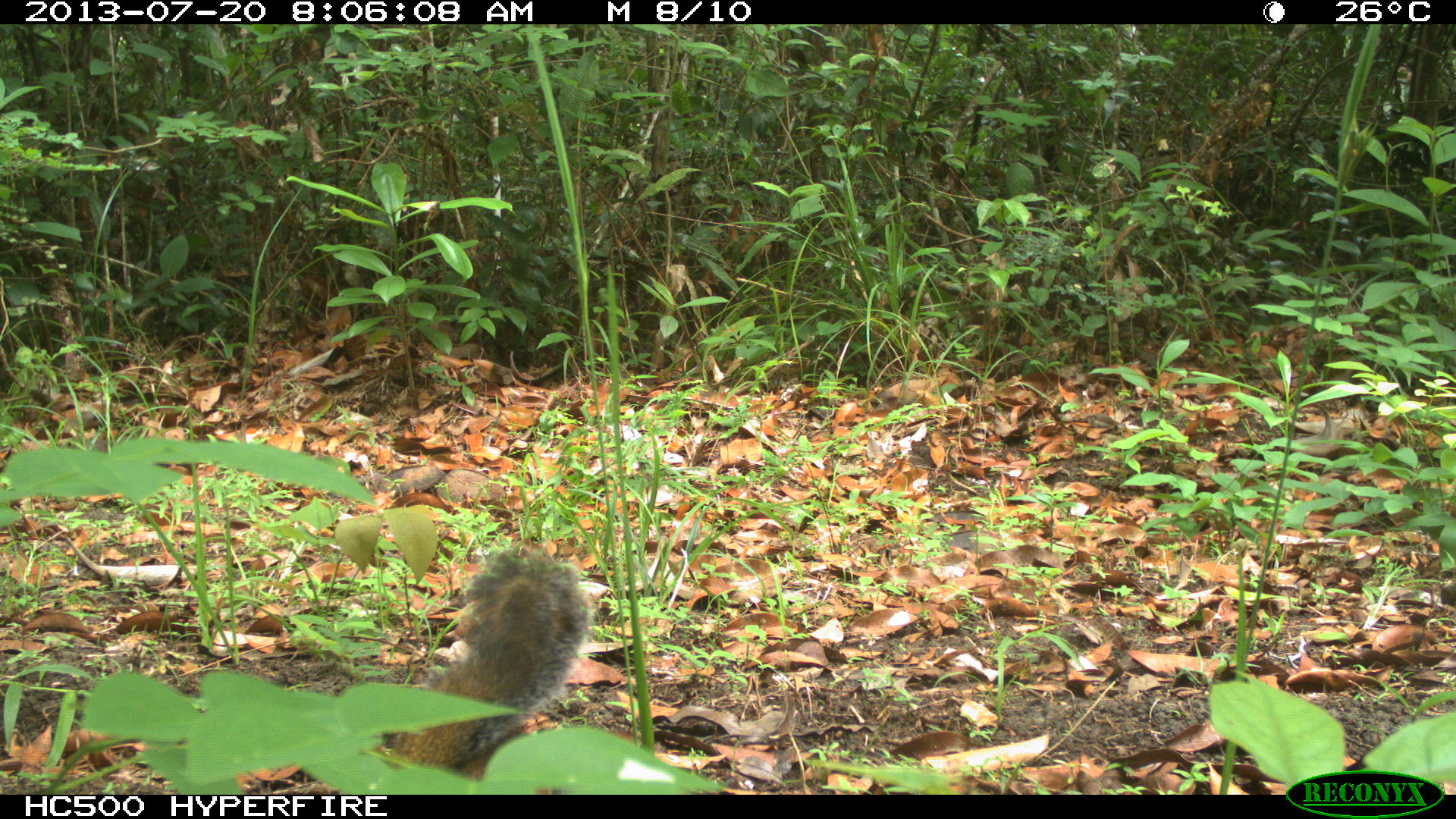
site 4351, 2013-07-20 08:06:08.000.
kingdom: Animalia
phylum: Chordata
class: Mammalia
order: Rodentia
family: Sciuridae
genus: Sciurus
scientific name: Sciurus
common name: squirrel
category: sciurus sp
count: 1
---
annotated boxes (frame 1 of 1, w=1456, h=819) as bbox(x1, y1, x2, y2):
sciurus sp: bbox(380, 544, 594, 780)